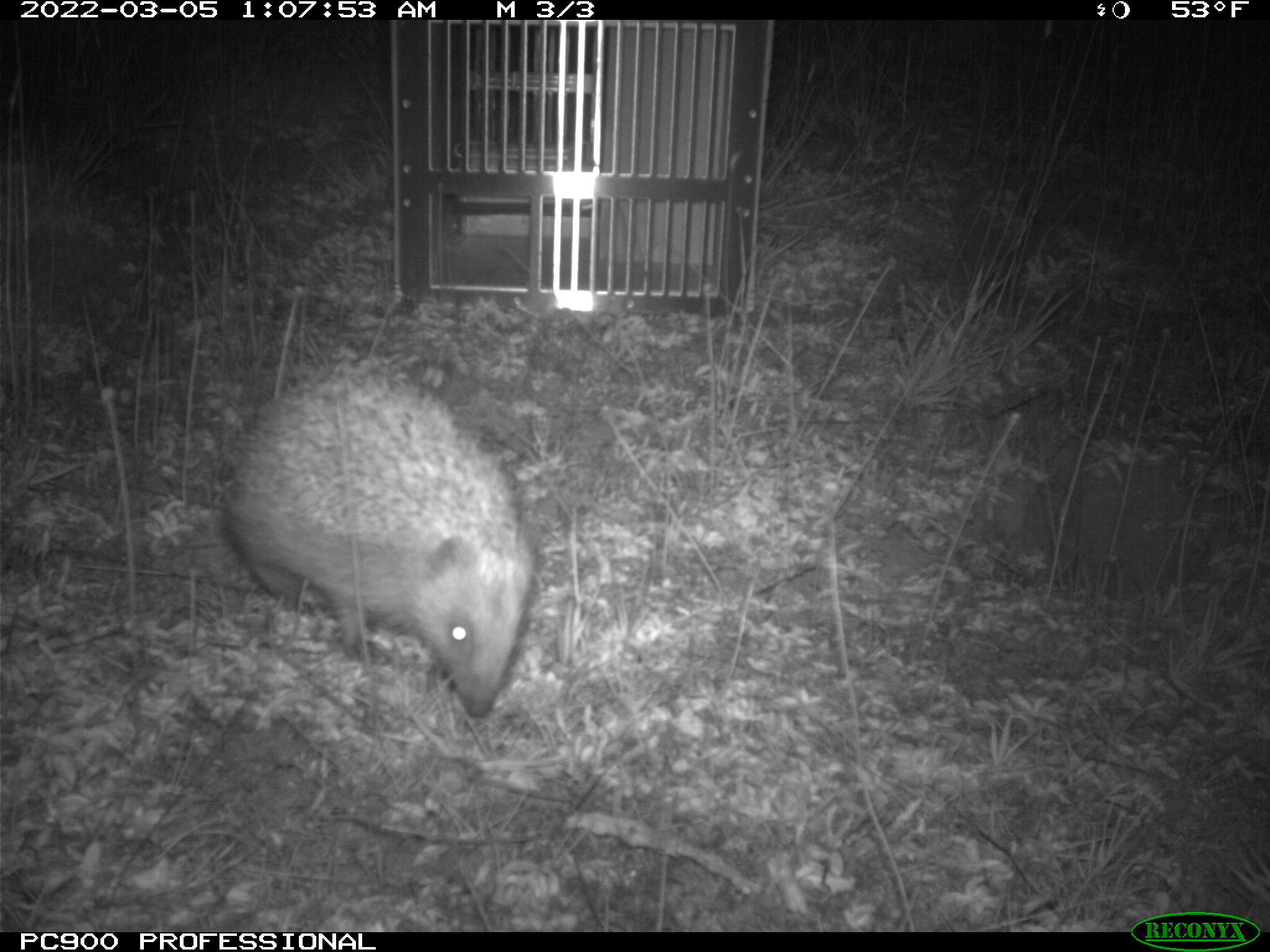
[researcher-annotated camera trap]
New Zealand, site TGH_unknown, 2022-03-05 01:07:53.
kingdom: Animalia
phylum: Chordata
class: Mammalia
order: Eulipotyphla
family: Erinaceidae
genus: Erinaceus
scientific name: Erinaceus europaeus europaeus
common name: european hedgehog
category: hedgehog